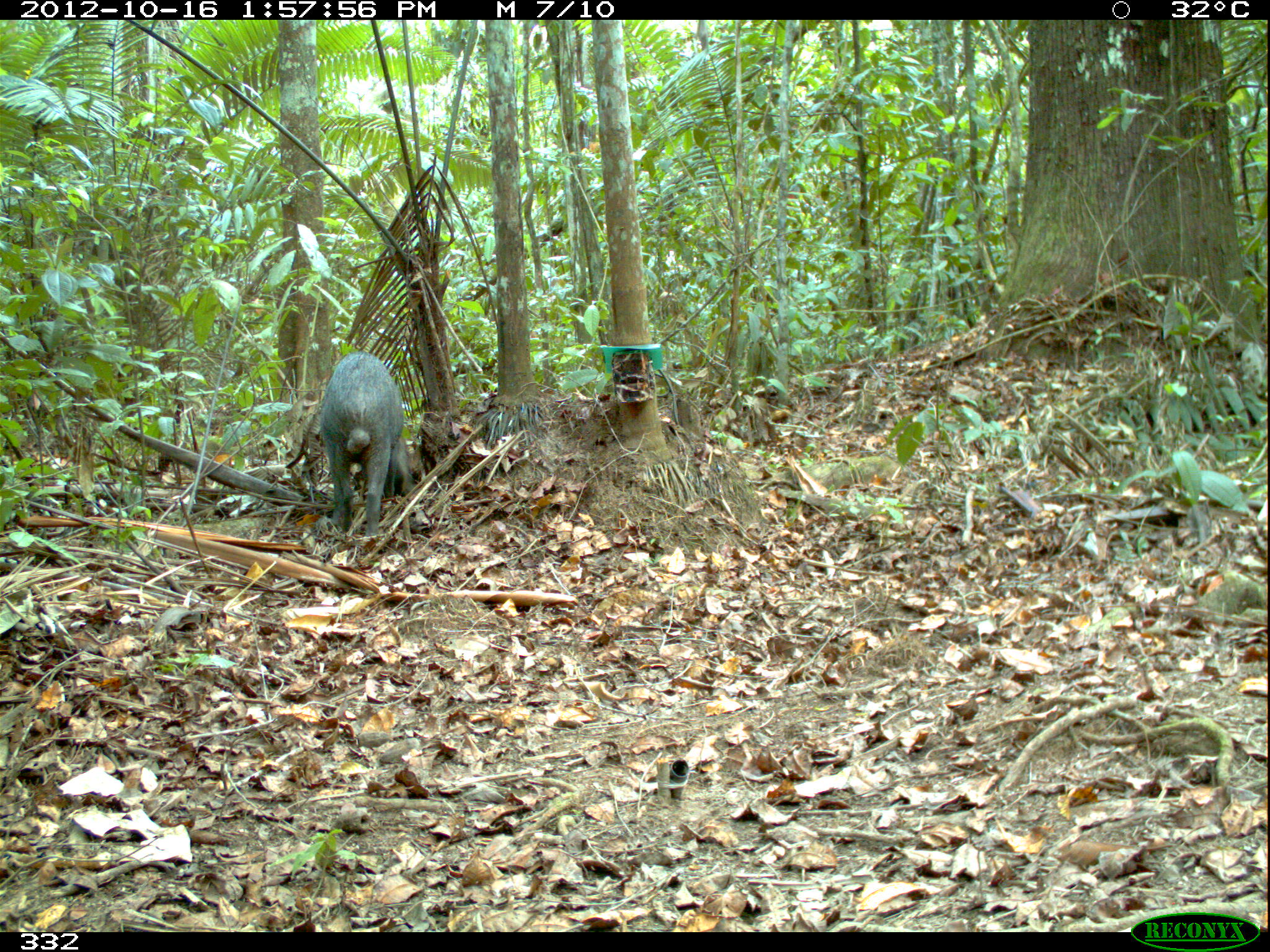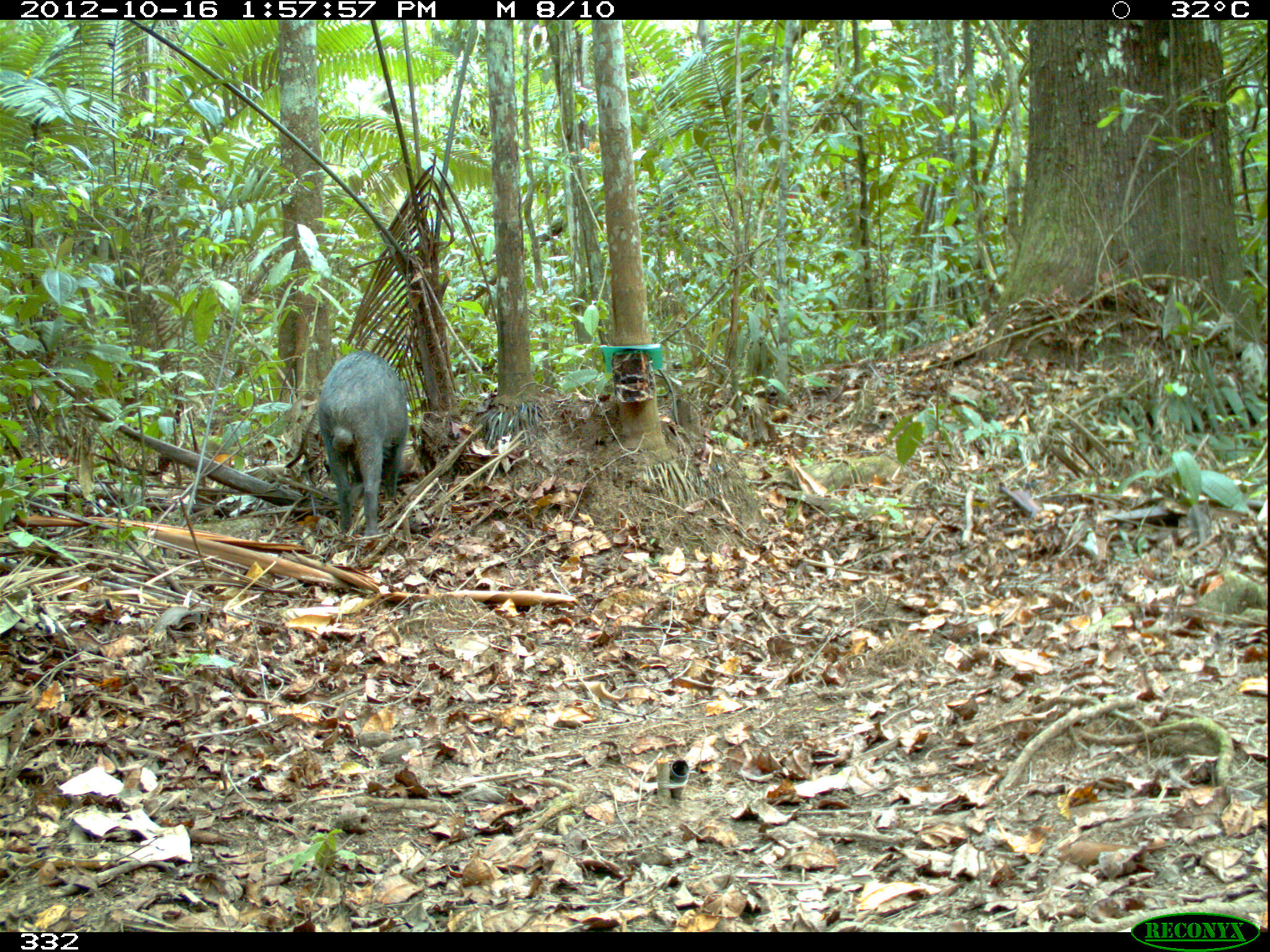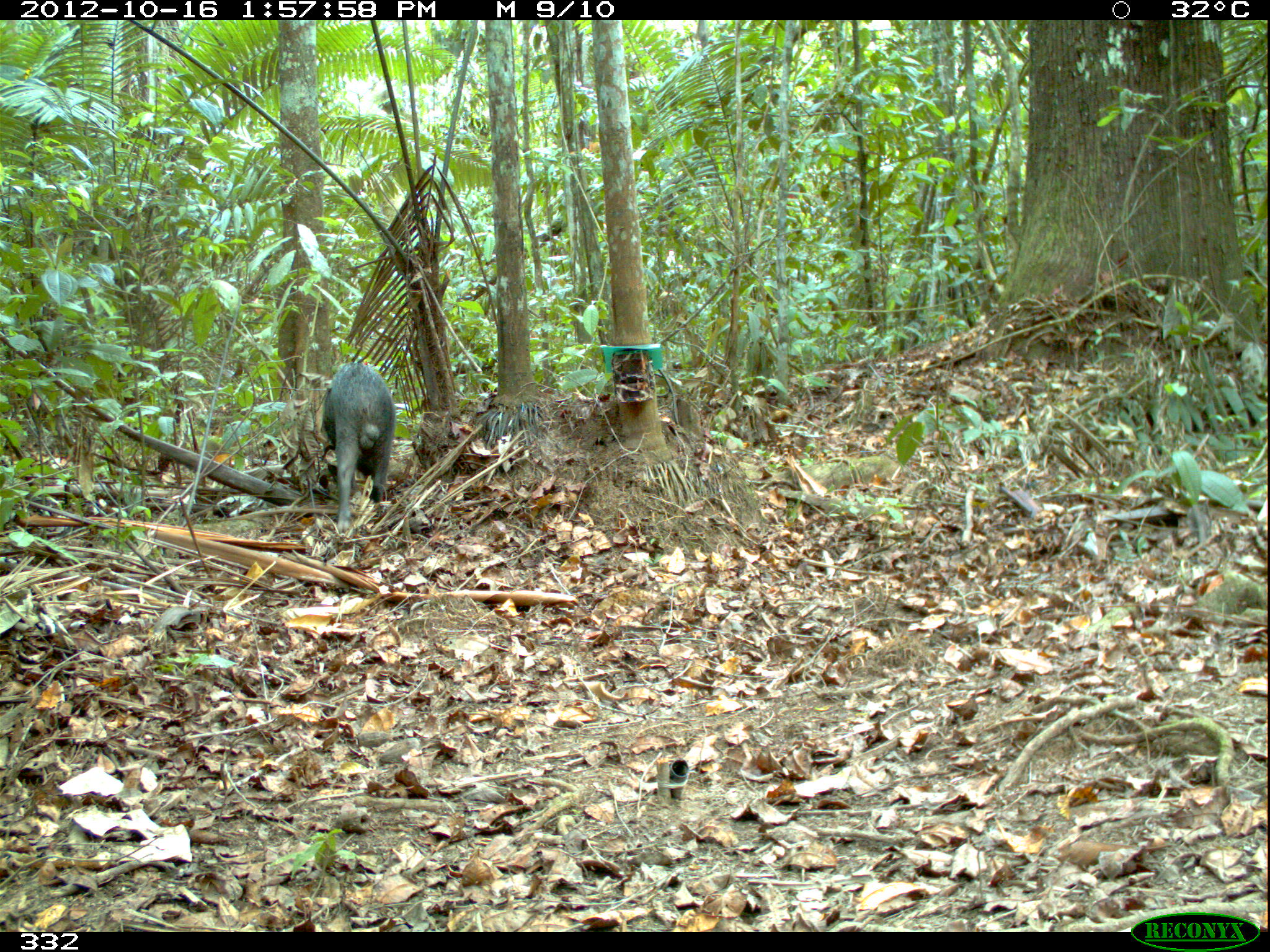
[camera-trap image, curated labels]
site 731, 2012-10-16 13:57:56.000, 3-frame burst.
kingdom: Animalia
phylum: Chordata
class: Mammalia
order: Artiodactyla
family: Tayassuidae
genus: Tayassu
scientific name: Tayassu pecari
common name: white-lipped peccary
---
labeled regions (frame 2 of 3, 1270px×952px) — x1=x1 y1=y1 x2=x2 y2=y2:
tayassu pecari: x1=314 y1=348 x2=409 y2=537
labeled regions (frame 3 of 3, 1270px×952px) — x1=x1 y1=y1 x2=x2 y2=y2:
tayassu pecari: x1=316 y1=361 x2=397 y2=533